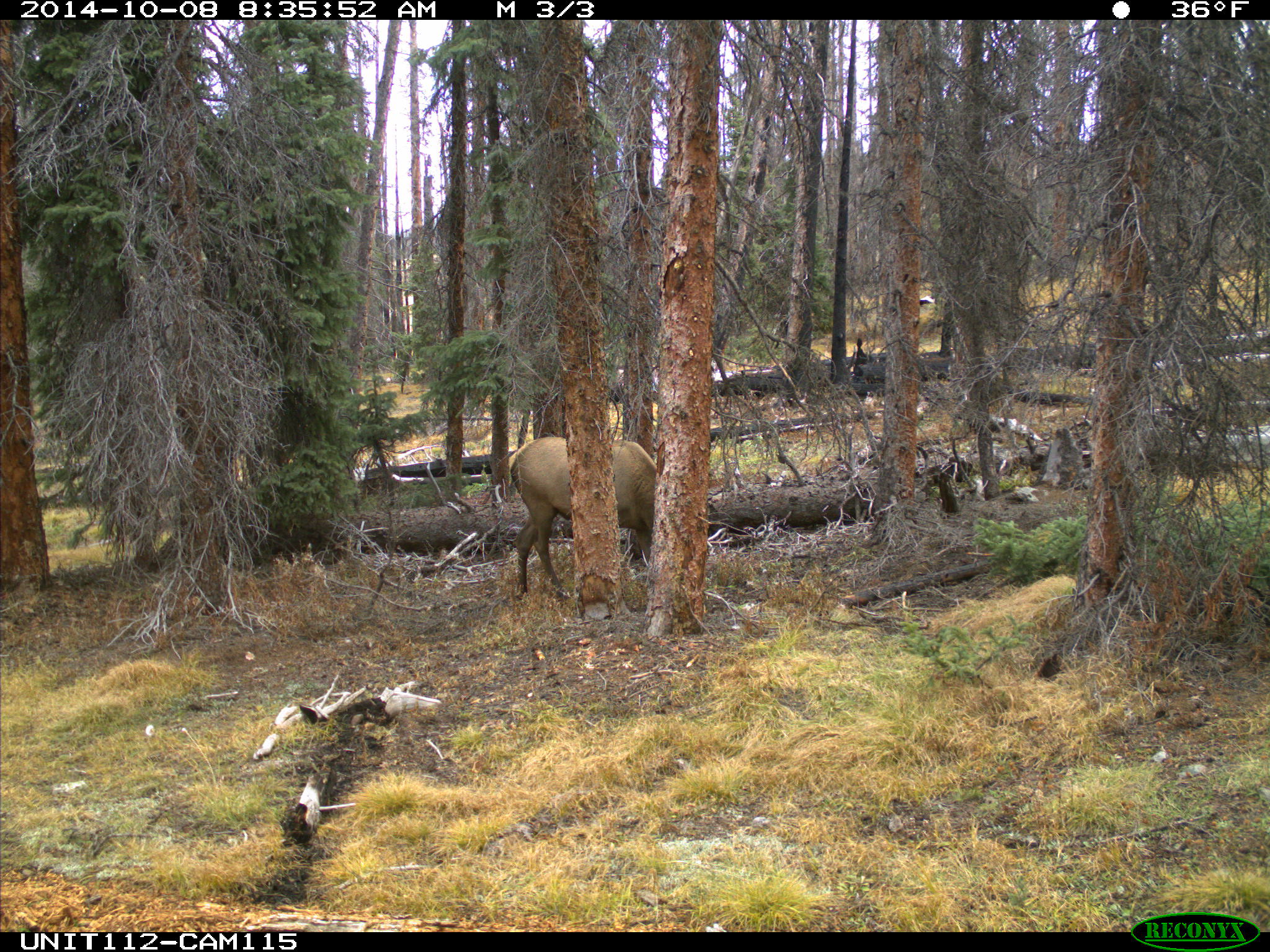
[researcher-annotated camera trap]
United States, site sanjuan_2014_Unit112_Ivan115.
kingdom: Animalia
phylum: Chordata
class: Mammalia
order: Artiodactyla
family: Cervidae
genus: Cervus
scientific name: Cervus elaphus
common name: red deer